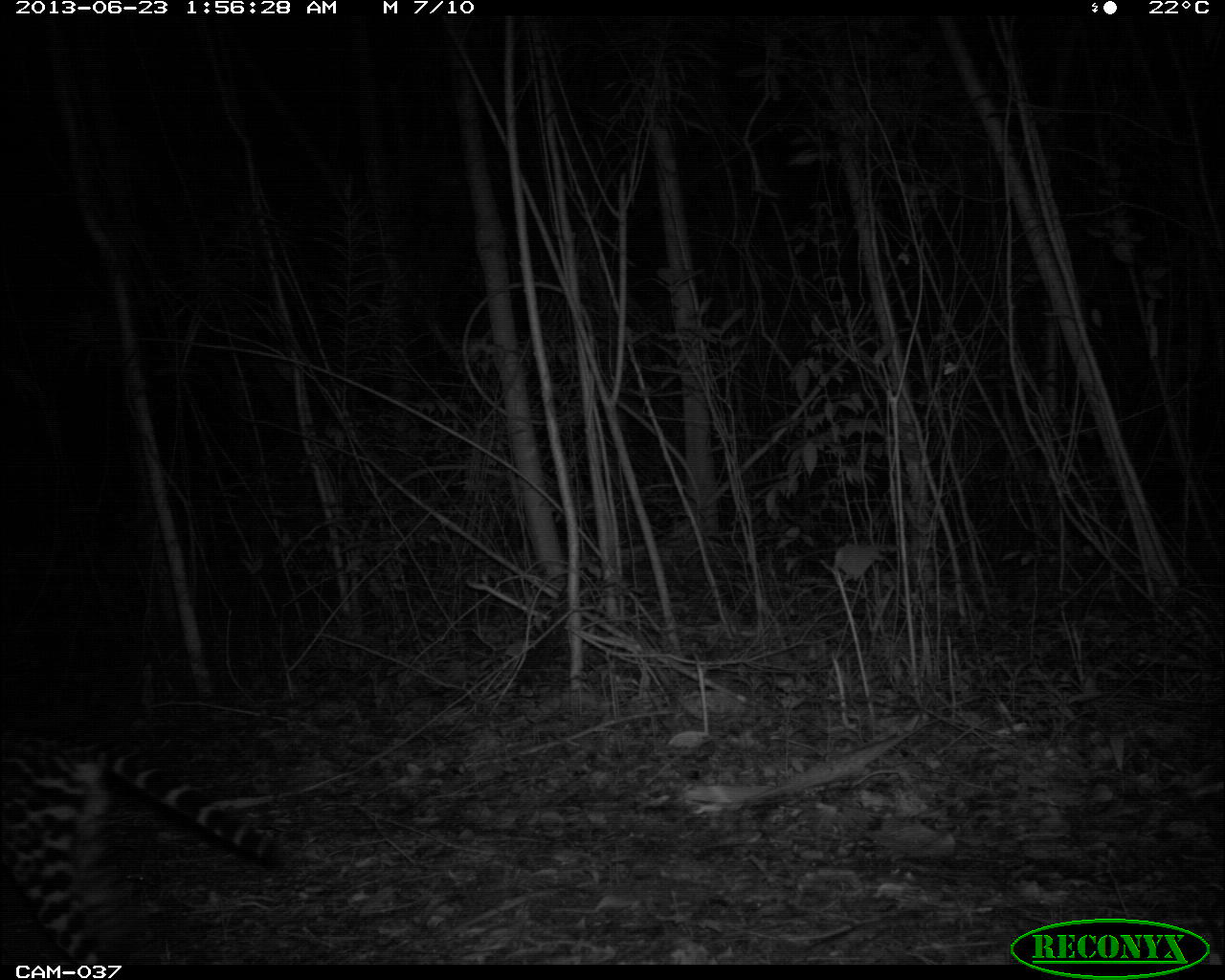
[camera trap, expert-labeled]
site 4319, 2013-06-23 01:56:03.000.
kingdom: Animalia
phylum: Chordata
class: Mammalia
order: Carnivora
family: Felidae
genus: Leopardus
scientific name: Leopardus pardalis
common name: ocelot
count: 1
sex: male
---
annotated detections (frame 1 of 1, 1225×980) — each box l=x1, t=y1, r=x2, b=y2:
leopardus pardalis: l=0, t=715, r=297, b=964